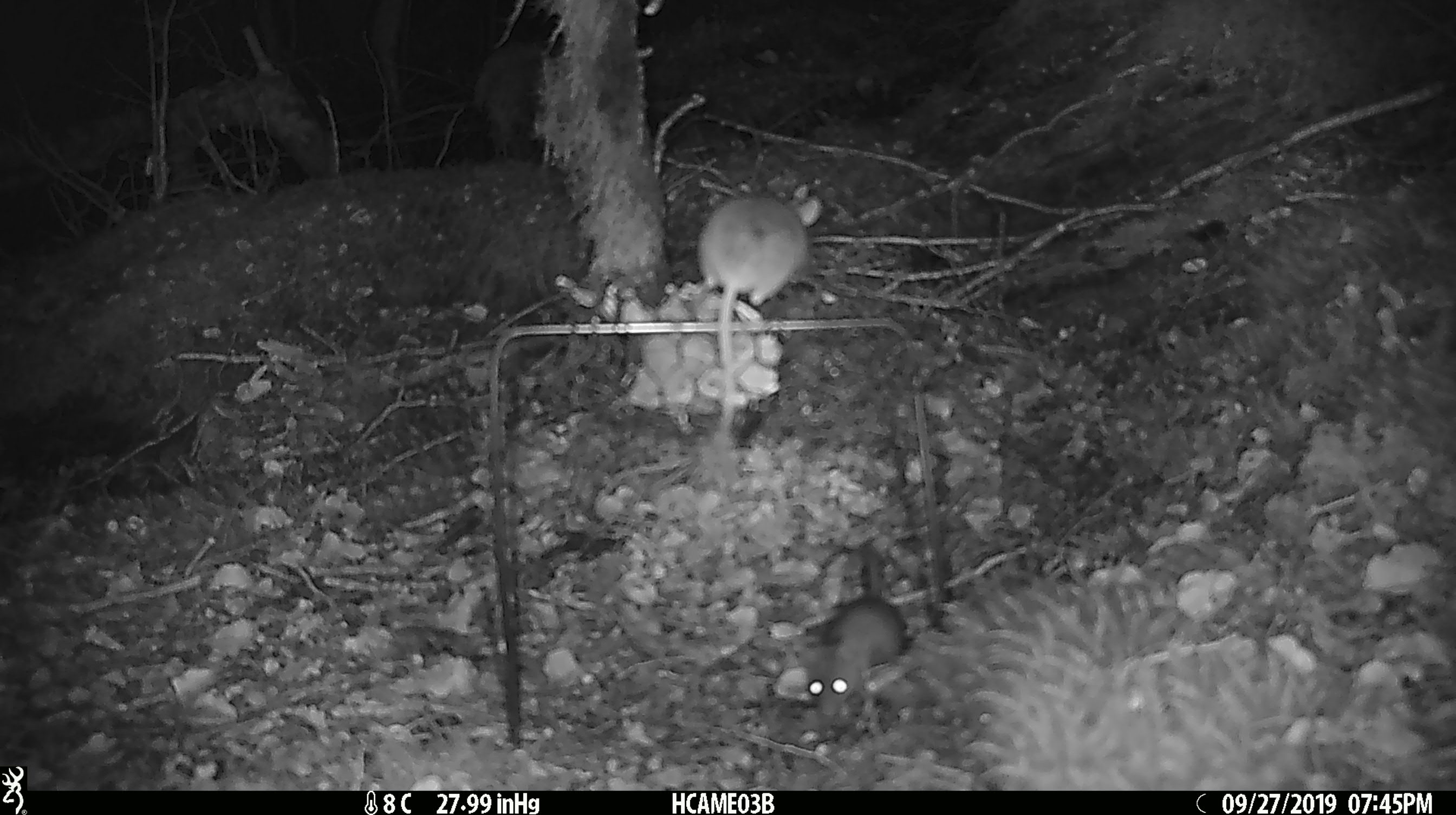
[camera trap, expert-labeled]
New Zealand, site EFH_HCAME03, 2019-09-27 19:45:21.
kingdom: Animalia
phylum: Chordata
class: Mammalia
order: Rodentia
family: Muridae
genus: Mus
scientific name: Mus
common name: mouse